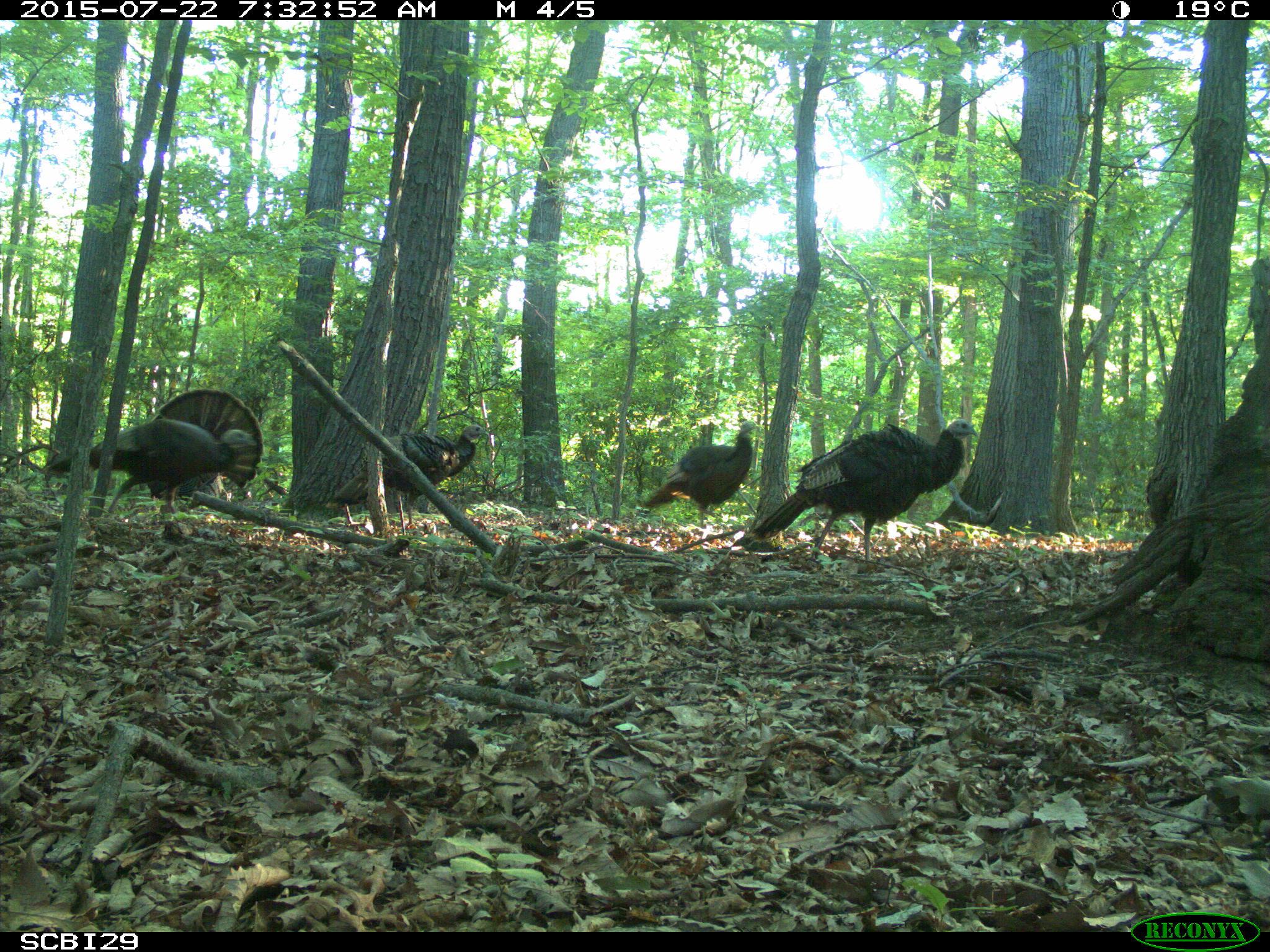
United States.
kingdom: Animalia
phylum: Chordata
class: Aves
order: Galliformes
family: Phasianidae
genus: Meleagris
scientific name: Meleagris gallopavo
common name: wild turkey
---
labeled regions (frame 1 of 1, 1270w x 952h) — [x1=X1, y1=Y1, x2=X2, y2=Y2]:
Wild Turkey: [x1=743, y1=413, x2=982, y2=562]; [x1=54, y1=382, x2=272, y2=514]; [x1=633, y1=413, x2=764, y2=529]; [x1=378, y1=413, x2=496, y2=497]